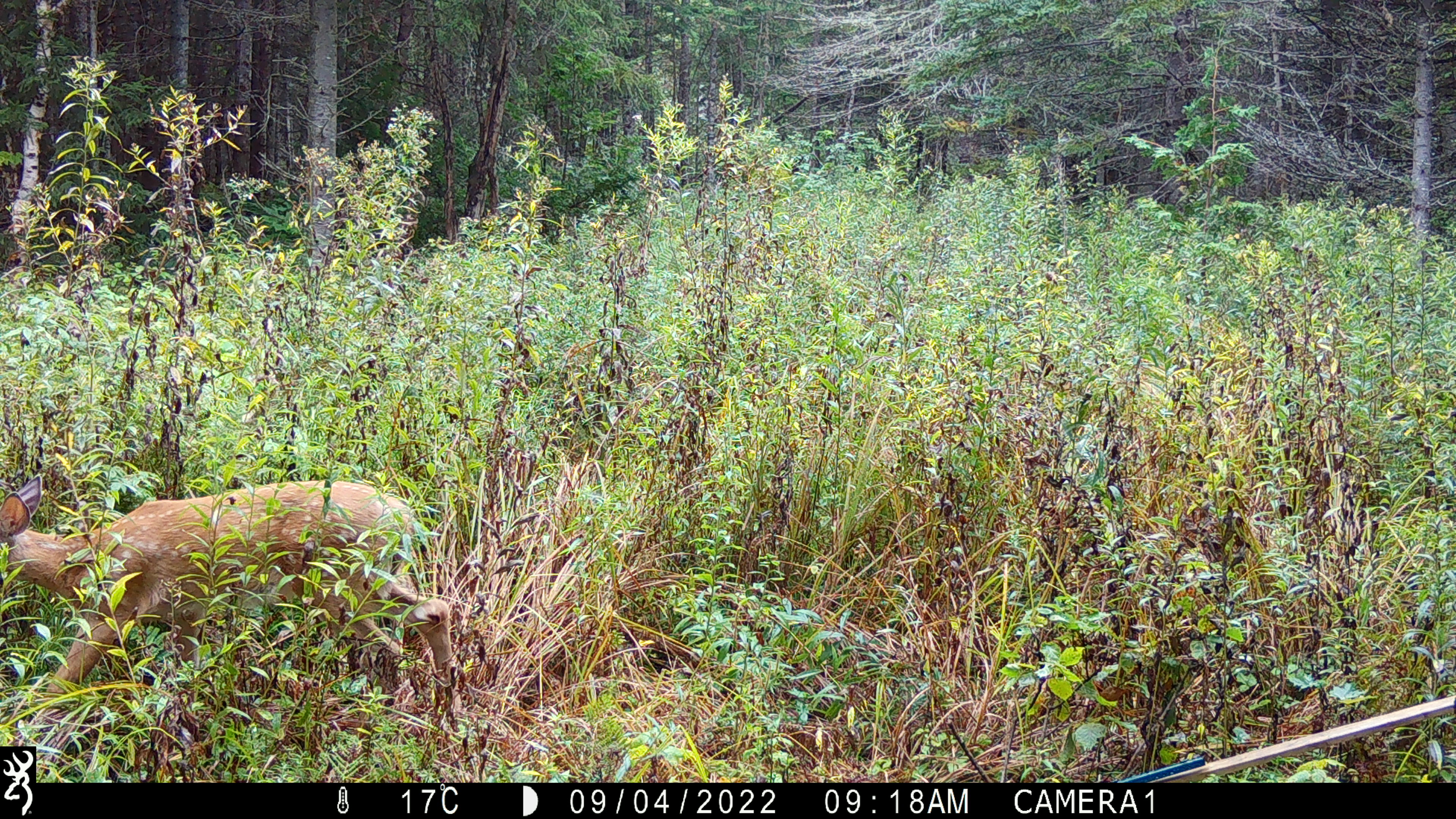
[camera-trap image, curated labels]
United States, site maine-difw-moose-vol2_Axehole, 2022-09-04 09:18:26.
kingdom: Animalia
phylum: Chordata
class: Mammalia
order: Artiodactyla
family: Cervidae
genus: Odocoileus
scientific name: Odocoileus virginianus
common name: white-tailed deer